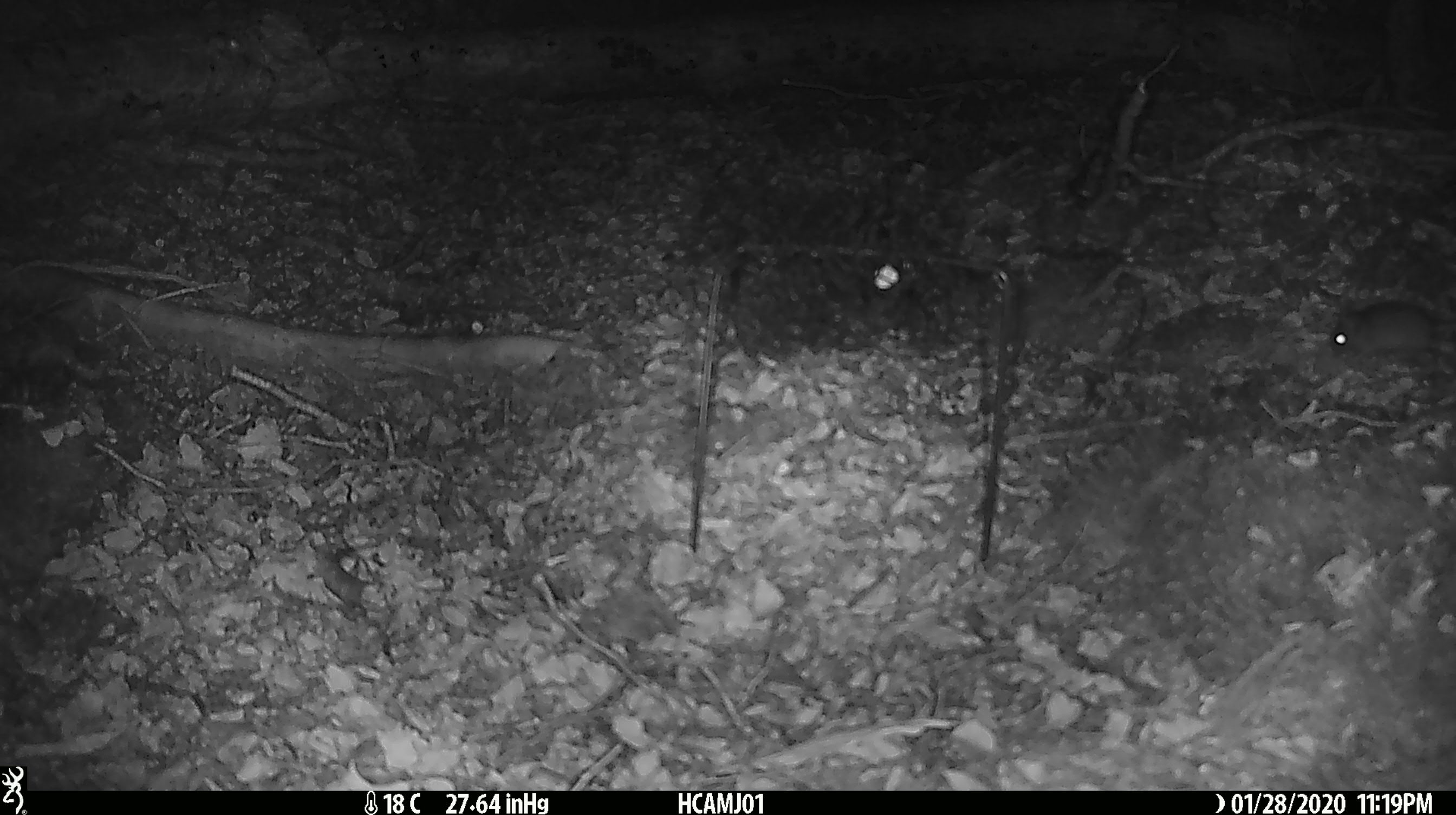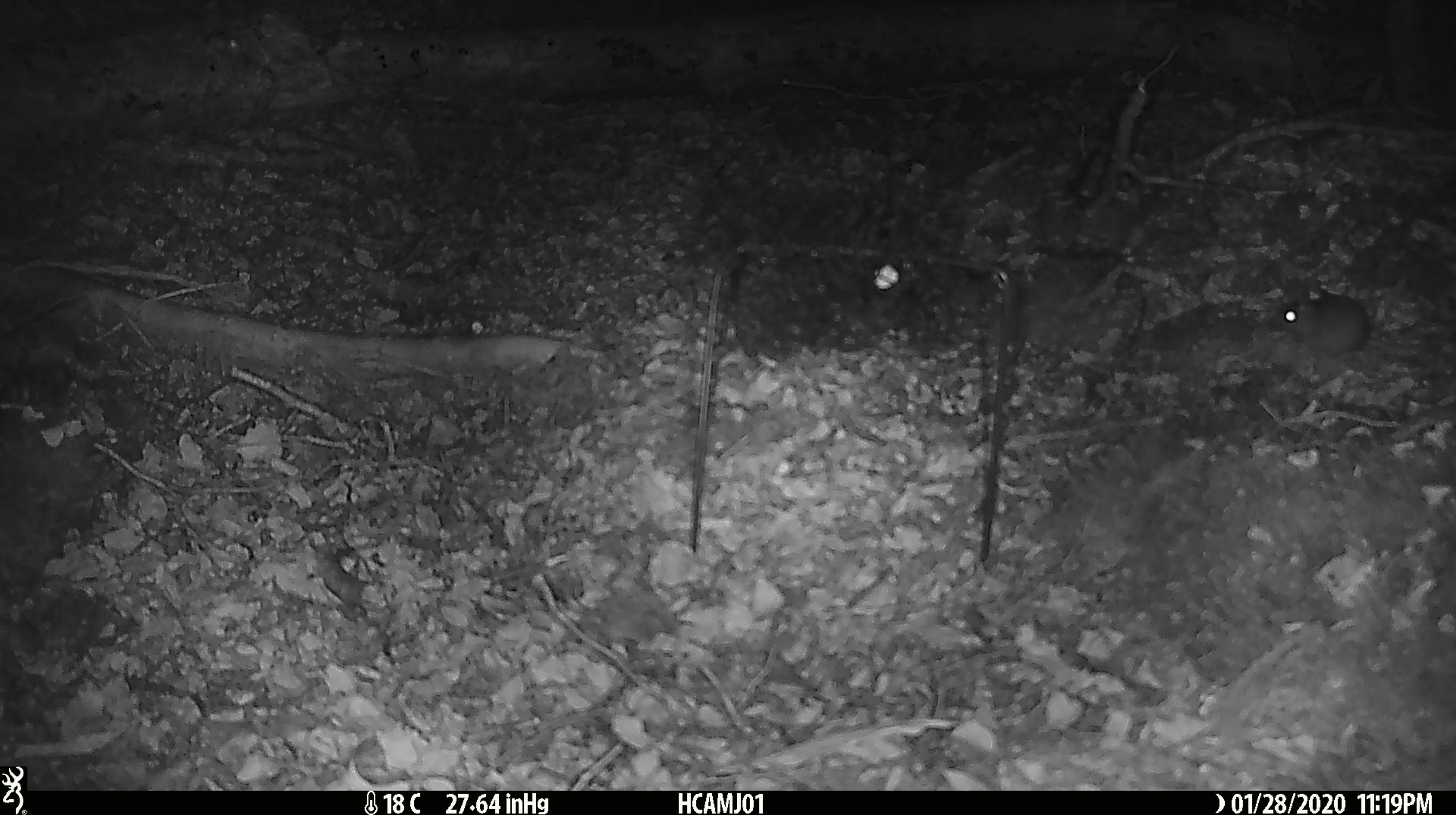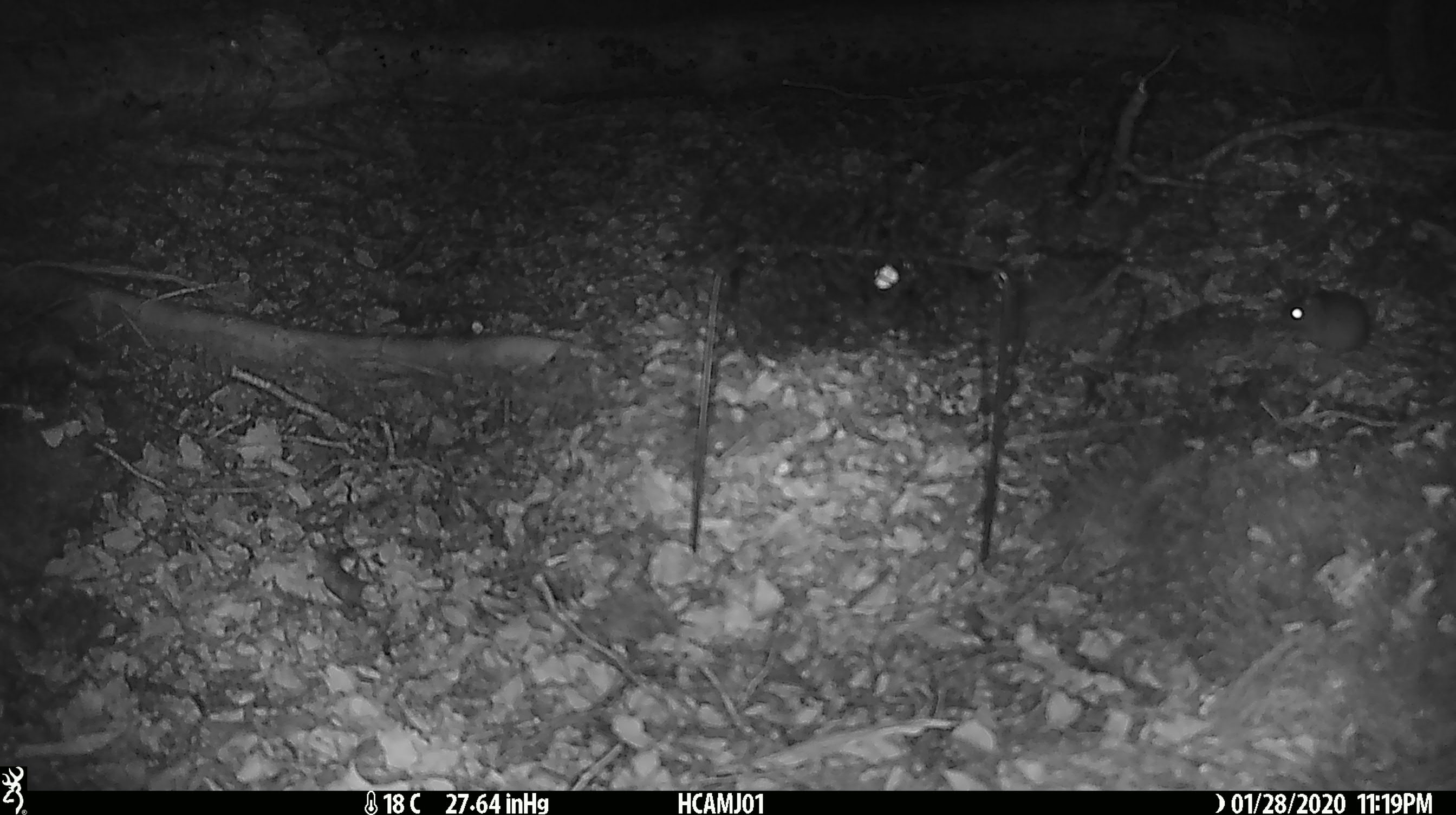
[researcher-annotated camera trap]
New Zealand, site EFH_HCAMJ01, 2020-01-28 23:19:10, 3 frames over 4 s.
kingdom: Animalia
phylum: Chordata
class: Mammalia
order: Rodentia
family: Muridae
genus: Mus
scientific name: Mus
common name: mouse